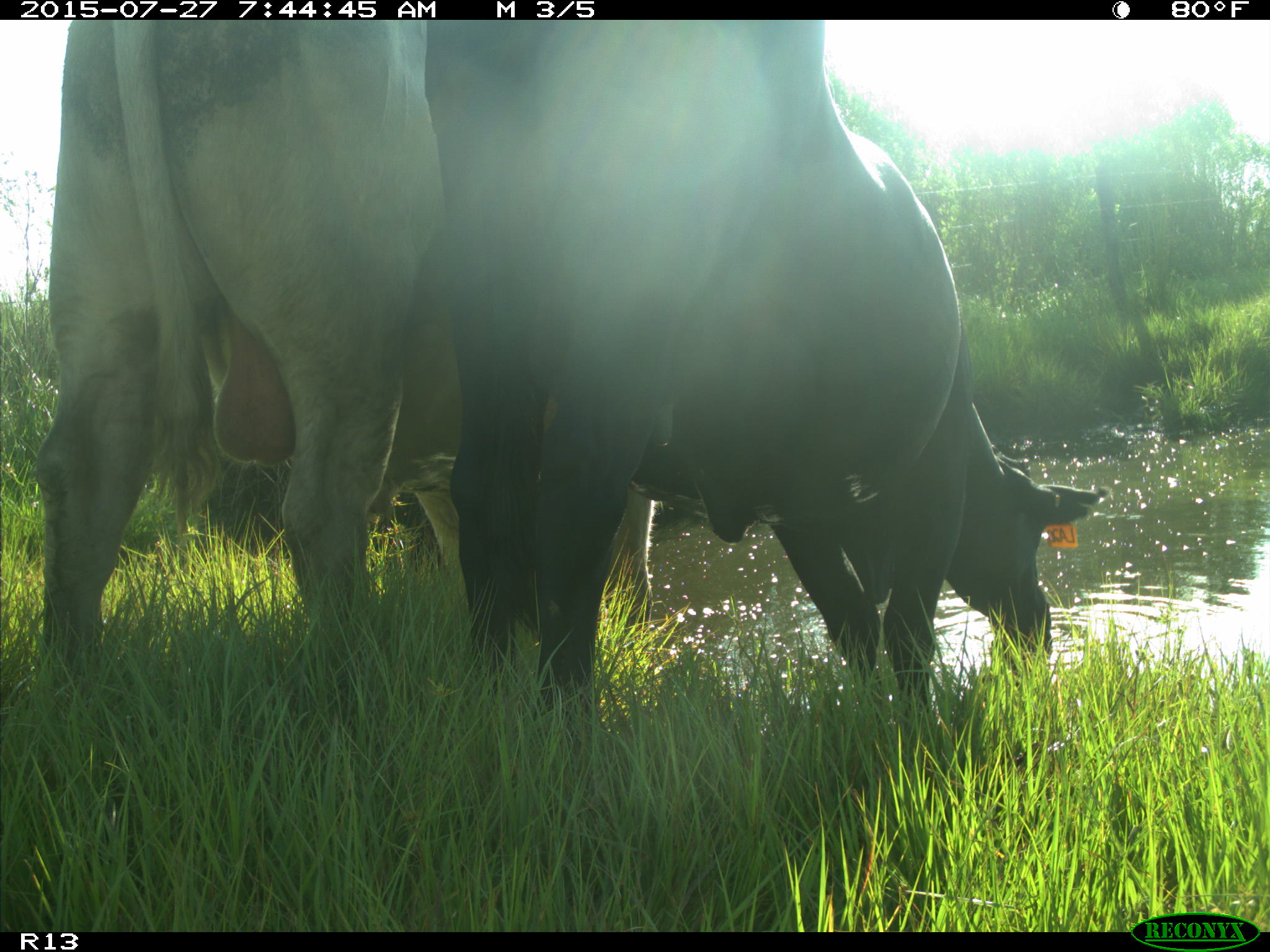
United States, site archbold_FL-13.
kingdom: Animalia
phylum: Chordata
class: Mammalia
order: Artiodactyla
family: Bovidae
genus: Bos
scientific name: Bos taurus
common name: domestic cow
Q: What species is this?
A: Bos taurus (domestic cow).